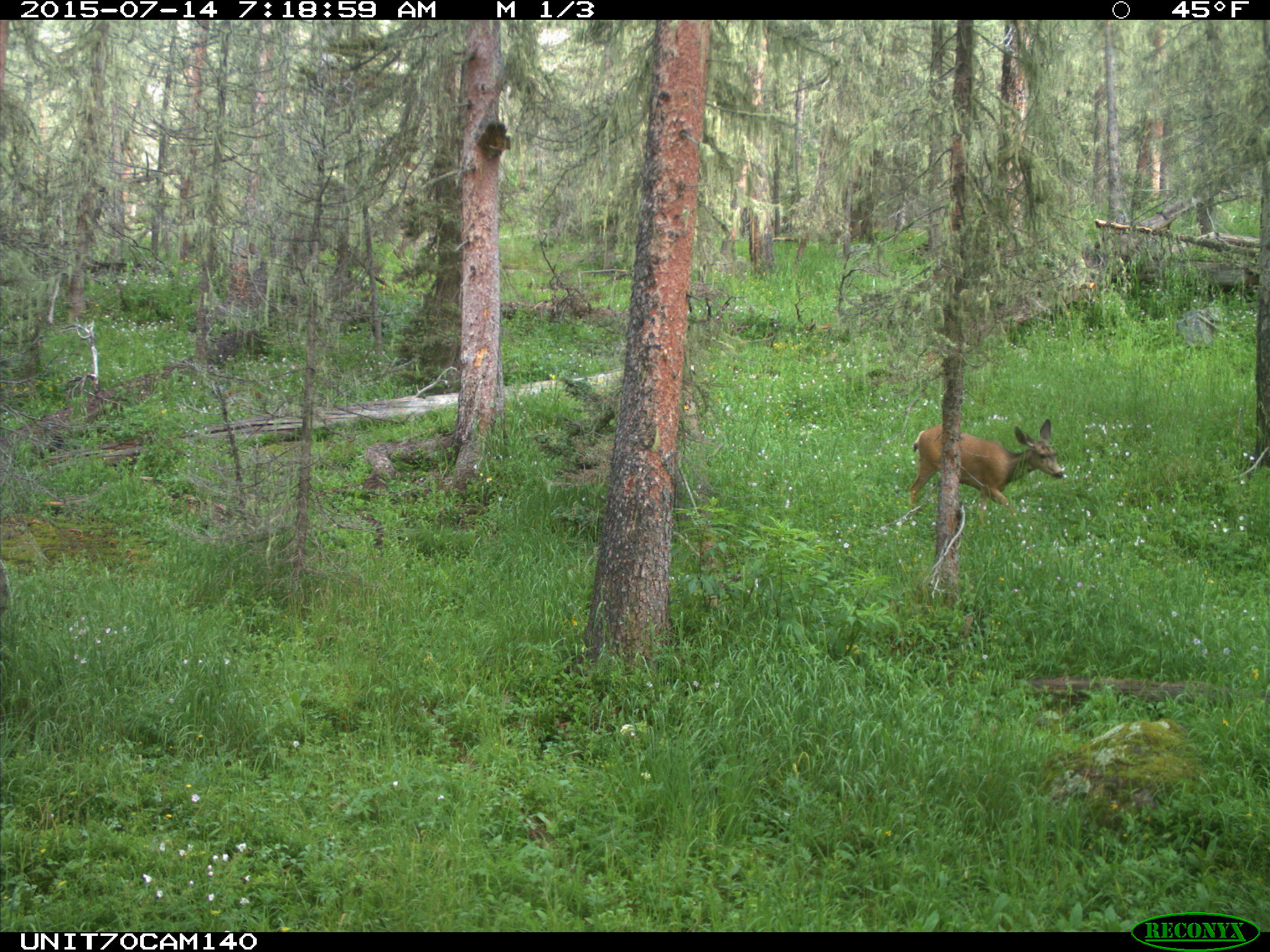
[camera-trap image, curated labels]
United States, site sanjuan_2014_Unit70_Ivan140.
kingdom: Animalia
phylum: Chordata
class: Mammalia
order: Artiodactyla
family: Cervidae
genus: Odocoileus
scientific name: Odocoileus hemionus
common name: mule deer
Odocoileus hemionus (mule deer).